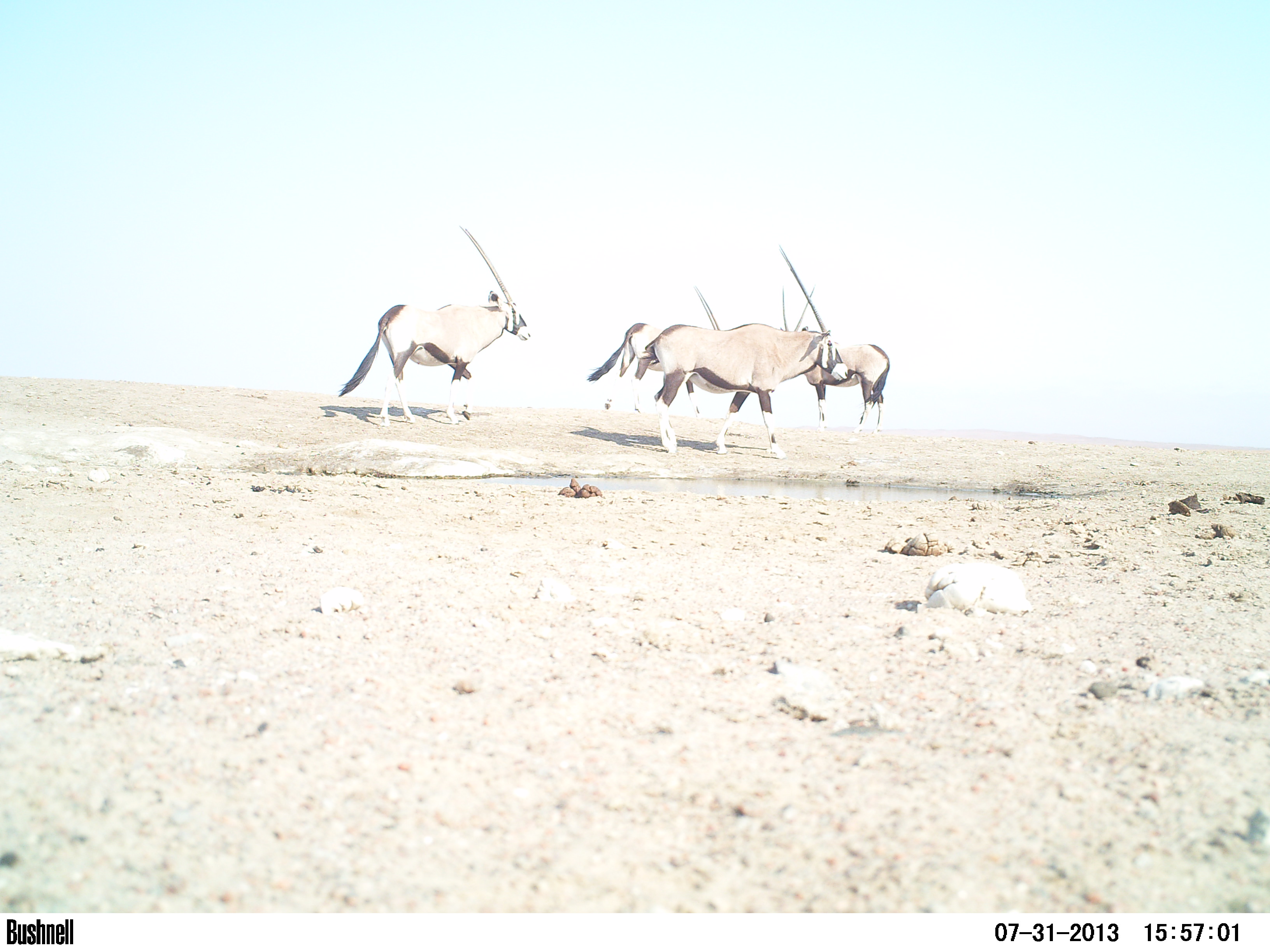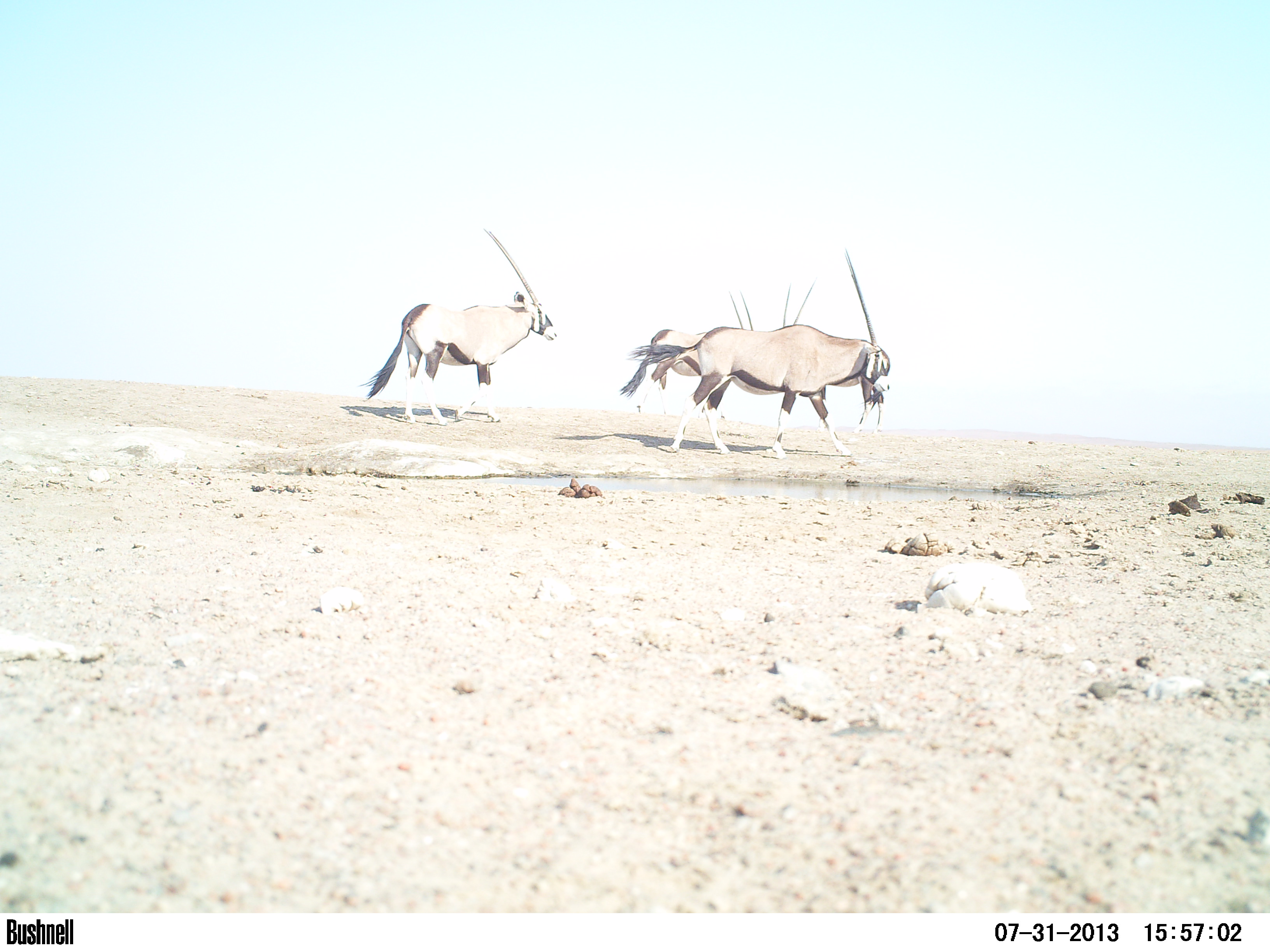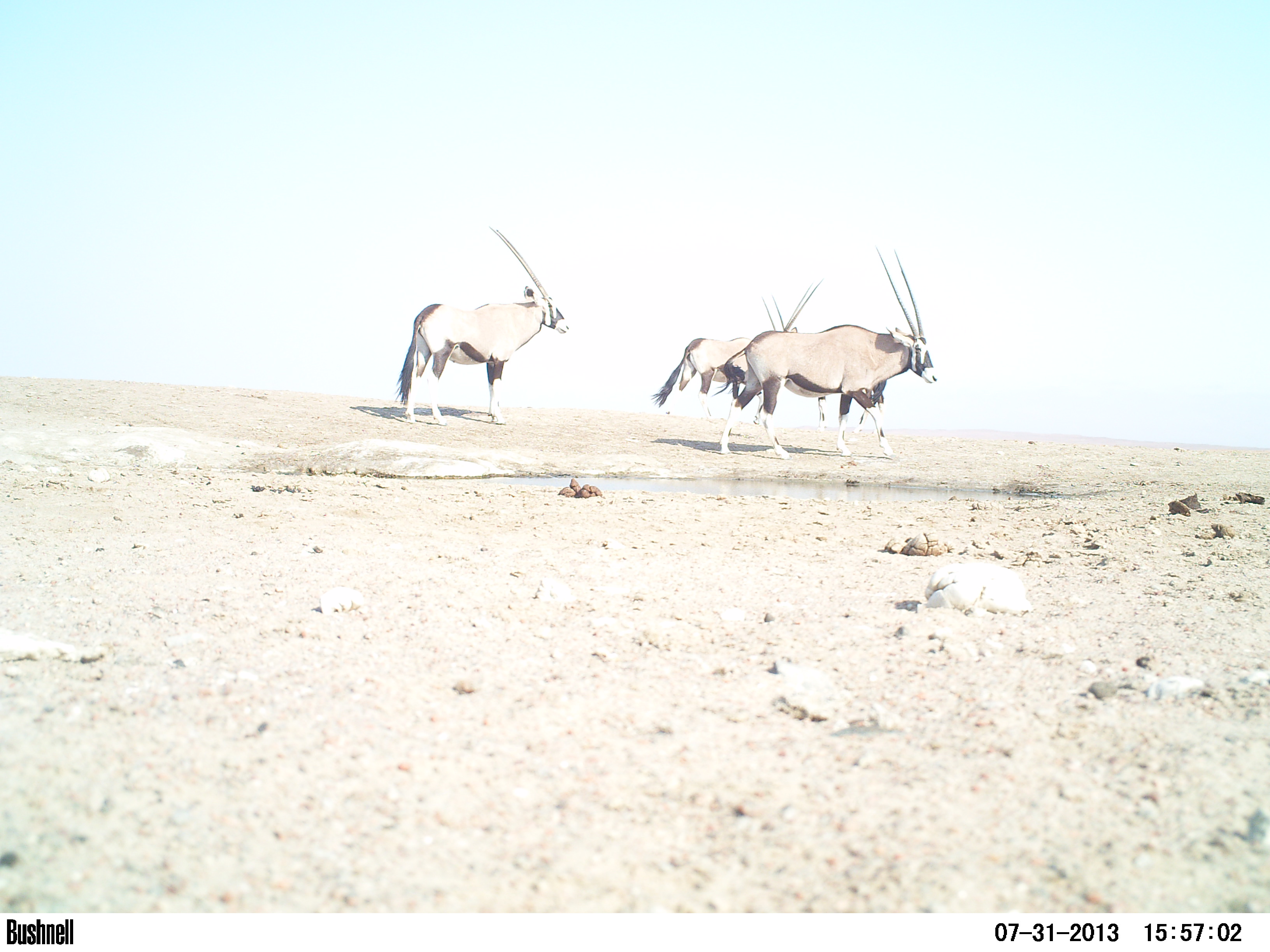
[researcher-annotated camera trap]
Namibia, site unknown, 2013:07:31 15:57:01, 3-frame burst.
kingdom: Animalia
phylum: Chordata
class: Mammalia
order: Artiodactyla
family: Bovidae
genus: Oryx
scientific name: Oryx gazella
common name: gemsbok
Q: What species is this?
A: Oryx gazella (gemsbok).